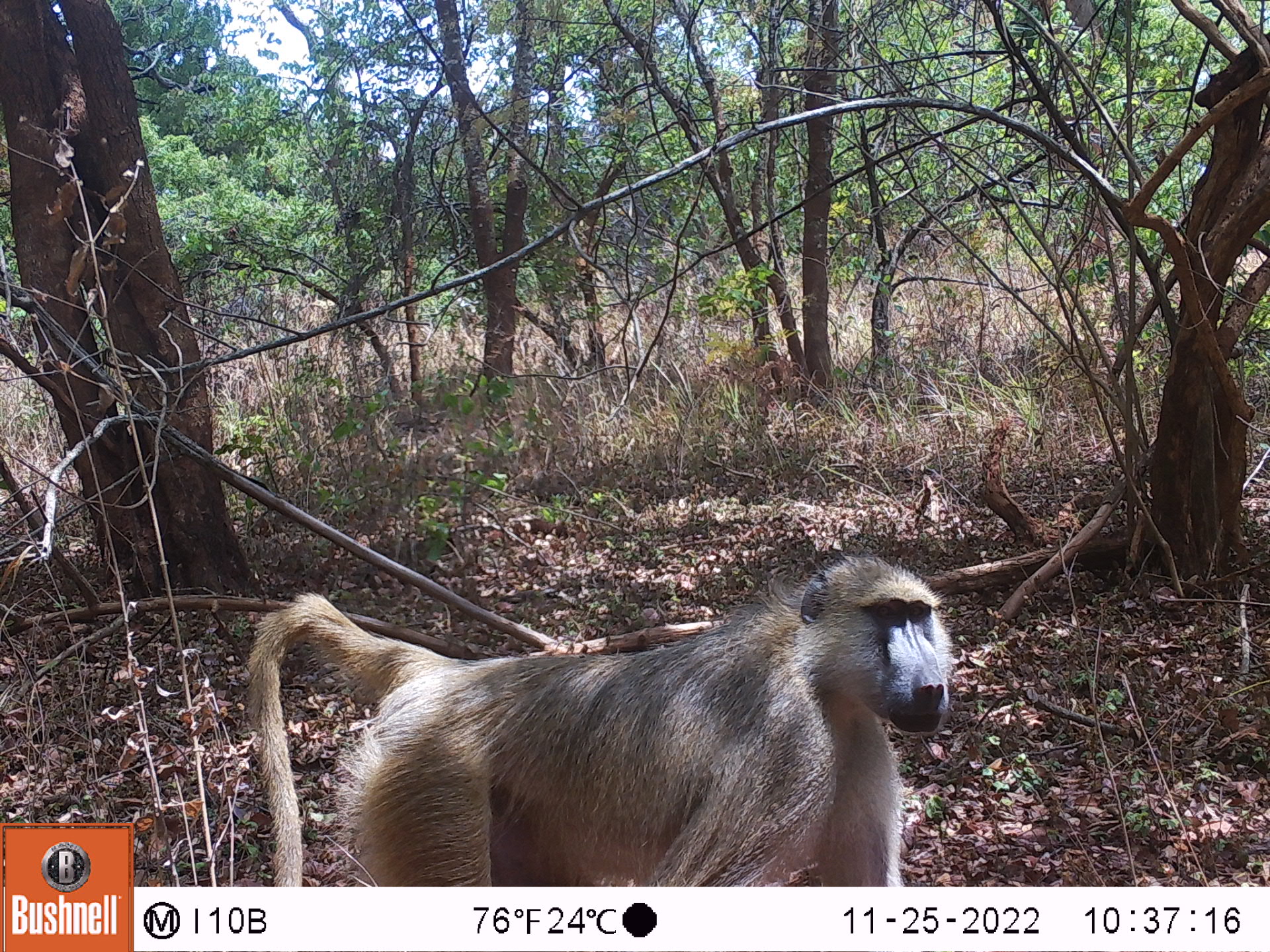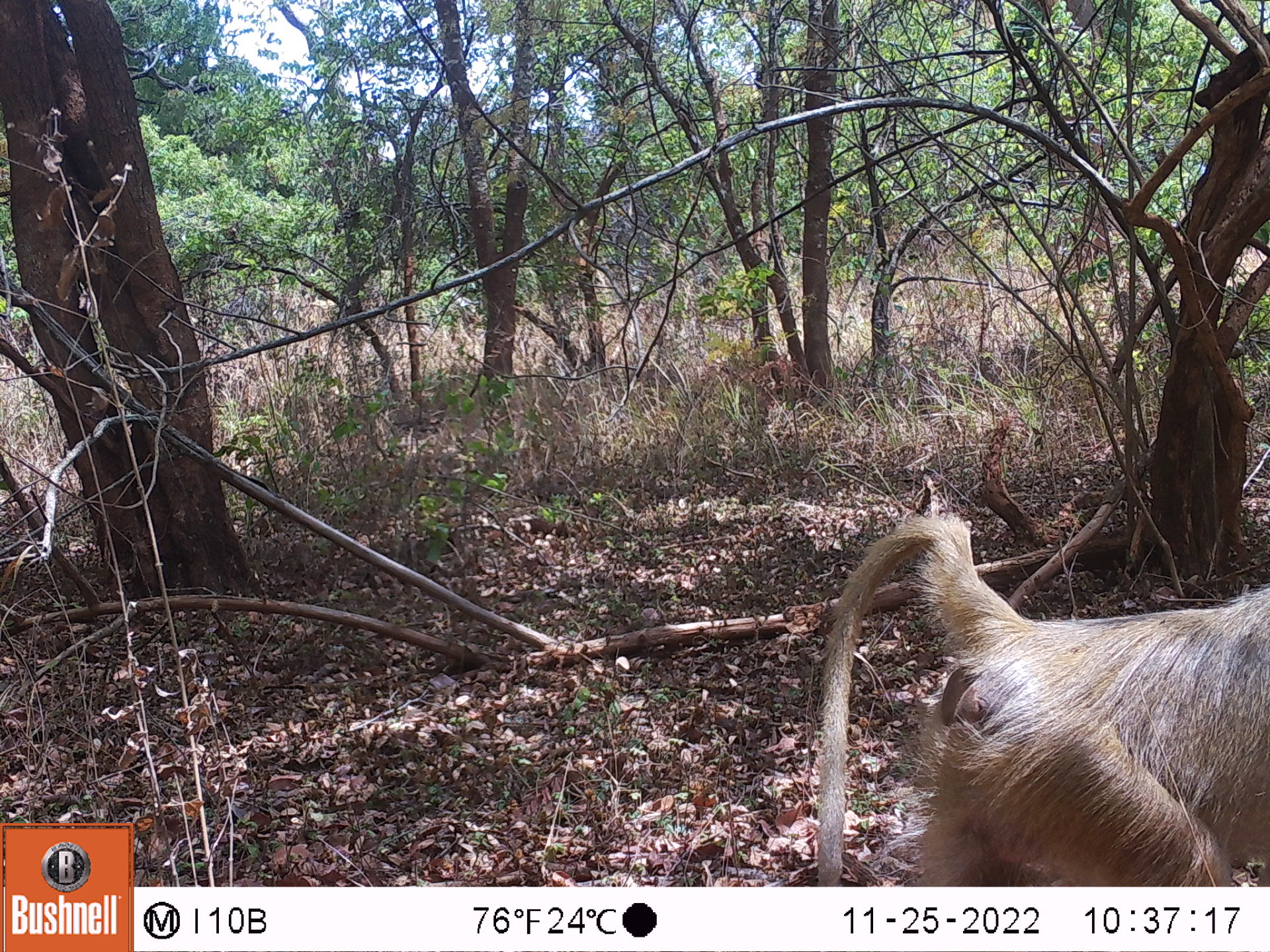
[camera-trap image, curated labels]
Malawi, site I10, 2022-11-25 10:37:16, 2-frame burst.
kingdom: Animalia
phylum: Chordata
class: Mammalia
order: Primates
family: Cercopithecidae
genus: Papio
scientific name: Papio cynocephalus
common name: yellow baboon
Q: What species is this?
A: Yellow baboon (Papio cynocephalus).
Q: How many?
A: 1.